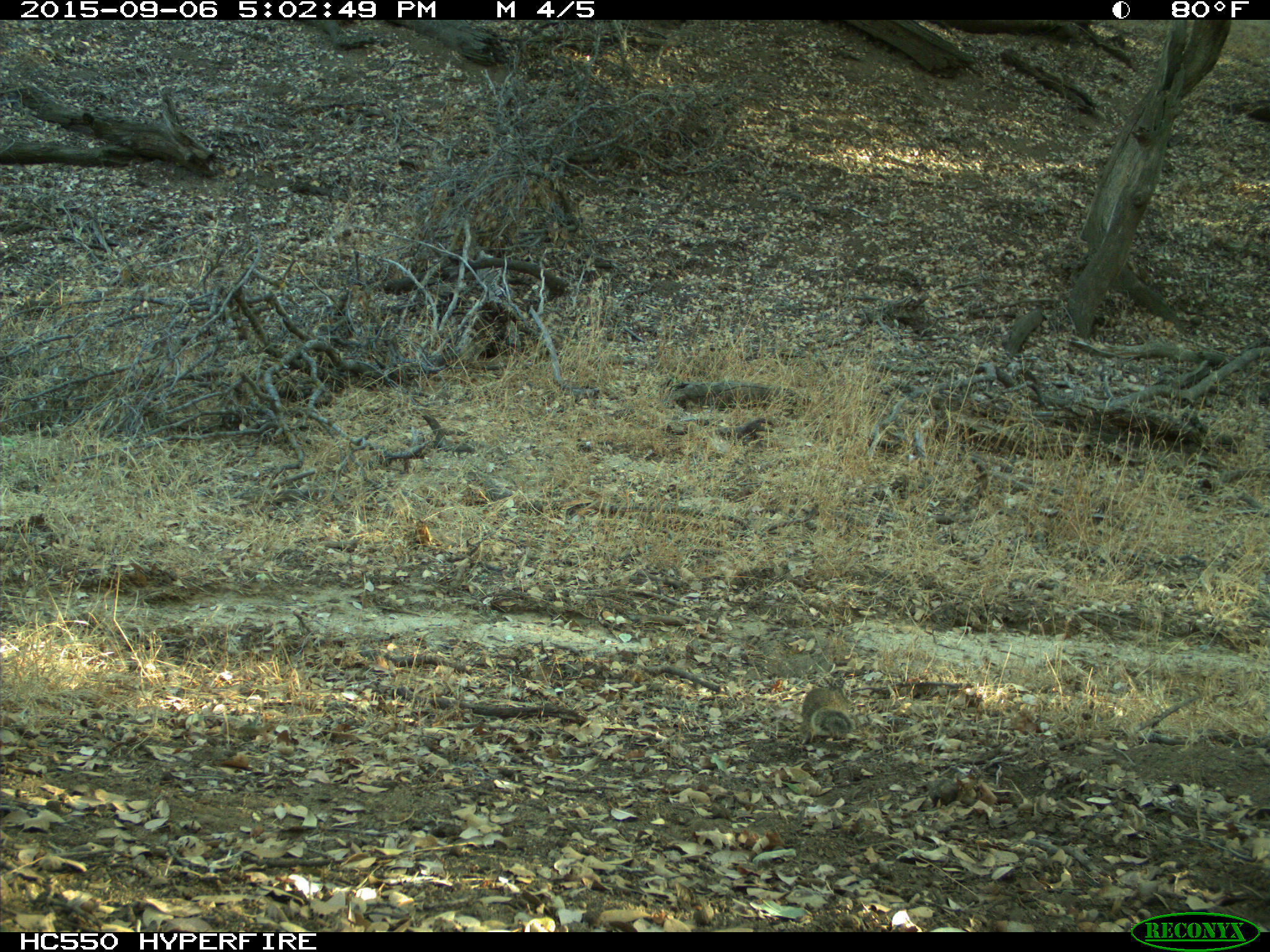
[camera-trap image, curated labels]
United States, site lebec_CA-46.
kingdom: Animalia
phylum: Chordata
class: Mammalia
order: Rodentia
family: Sciuridae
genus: Otospermophilus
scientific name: Otospermophilus beecheyi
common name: california ground squirrel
Otospermophilus beecheyi (california ground squirrel).